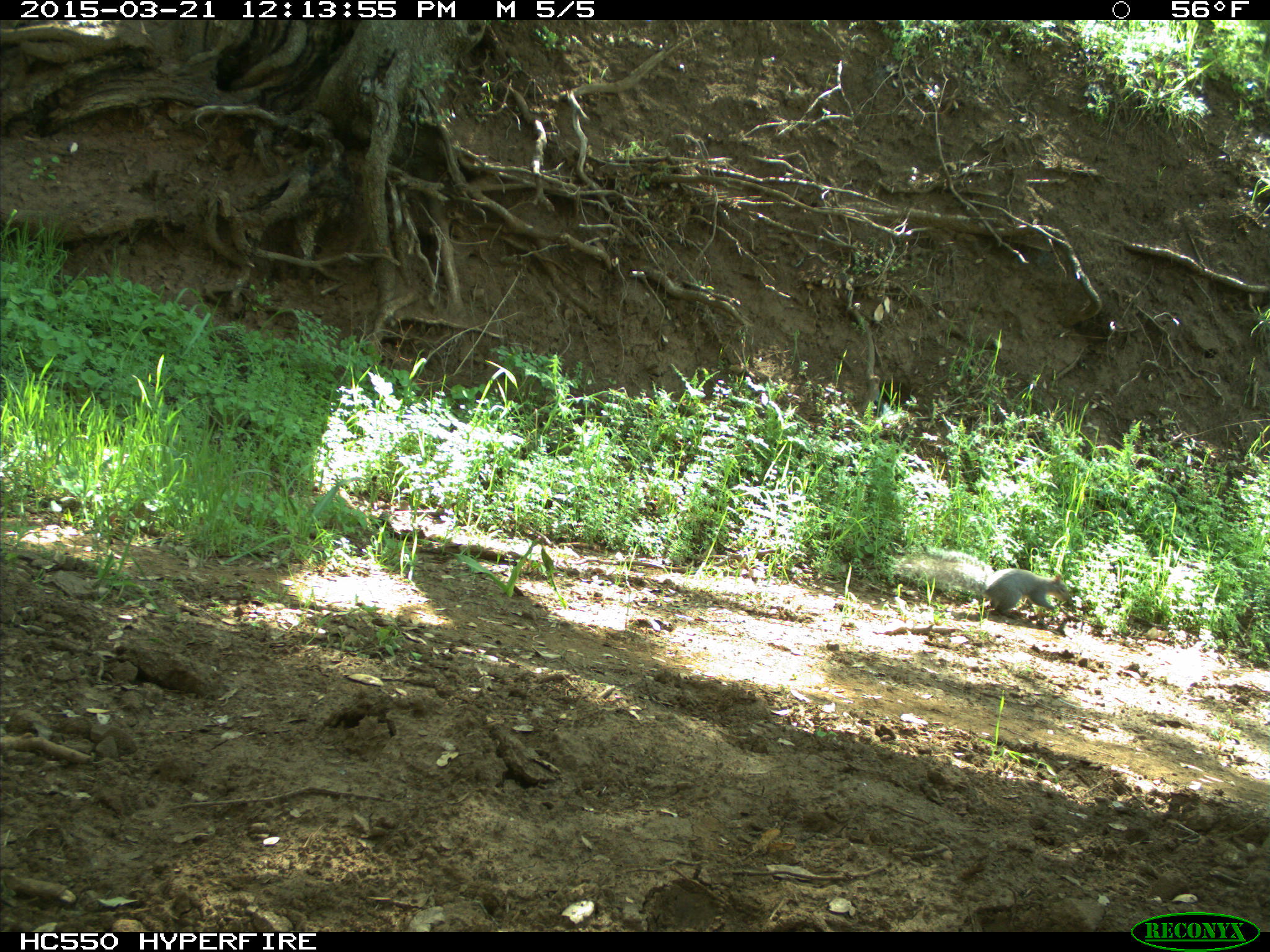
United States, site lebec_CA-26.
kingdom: Animalia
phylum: Chordata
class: Mammalia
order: Rodentia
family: Sciuridae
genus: Sciurus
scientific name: Sciurus carolinensis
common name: eastern gray squirrel